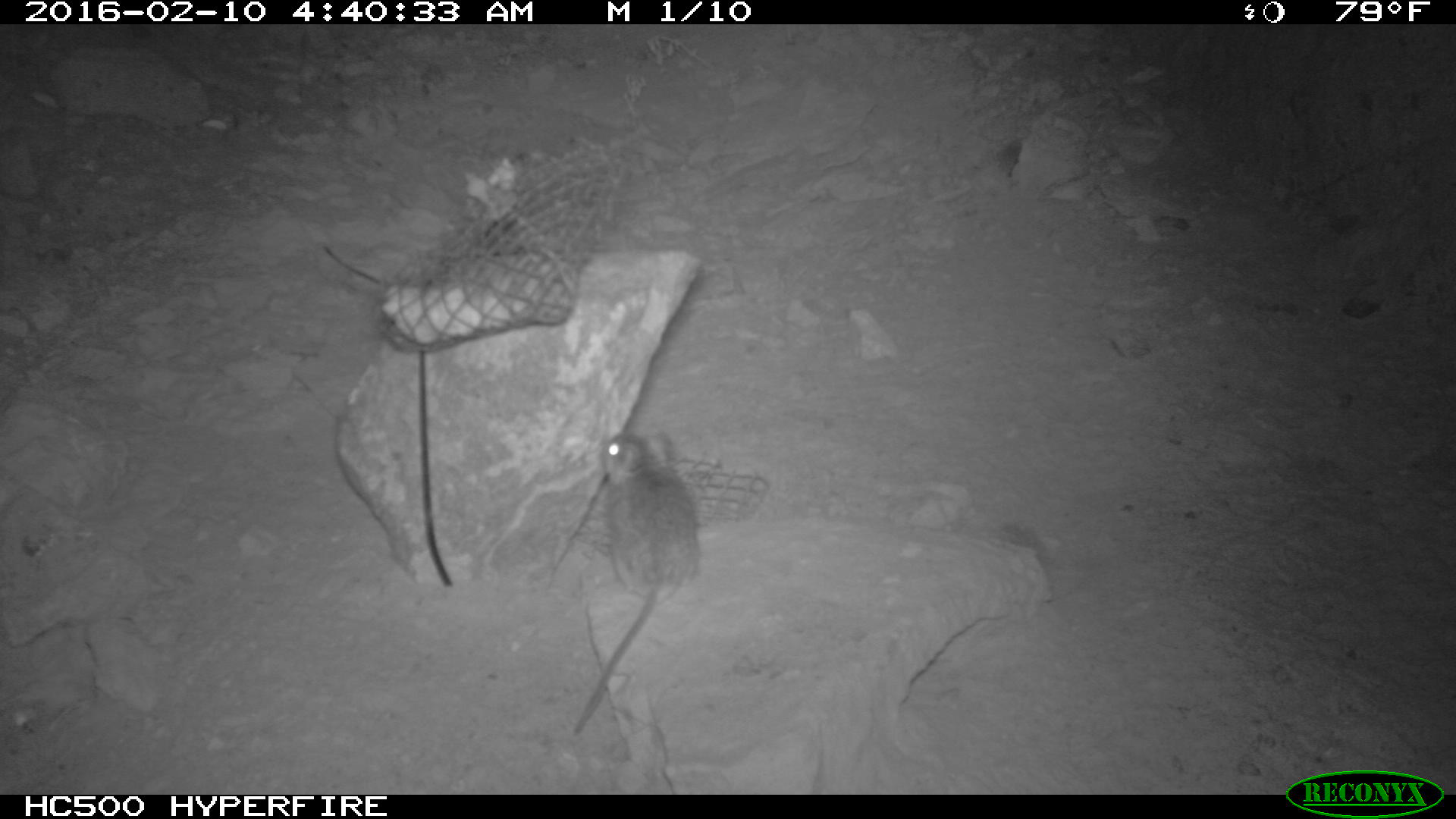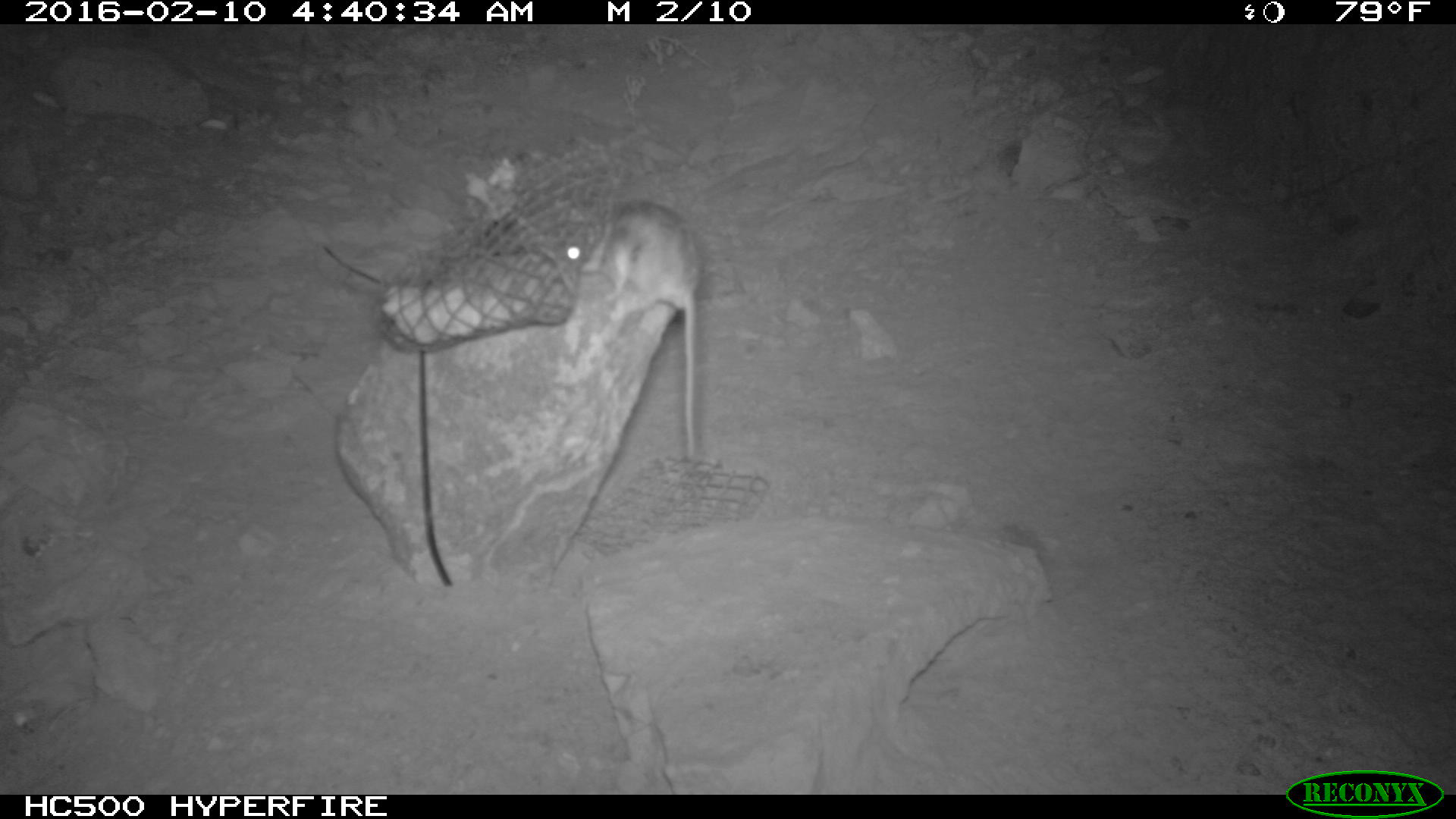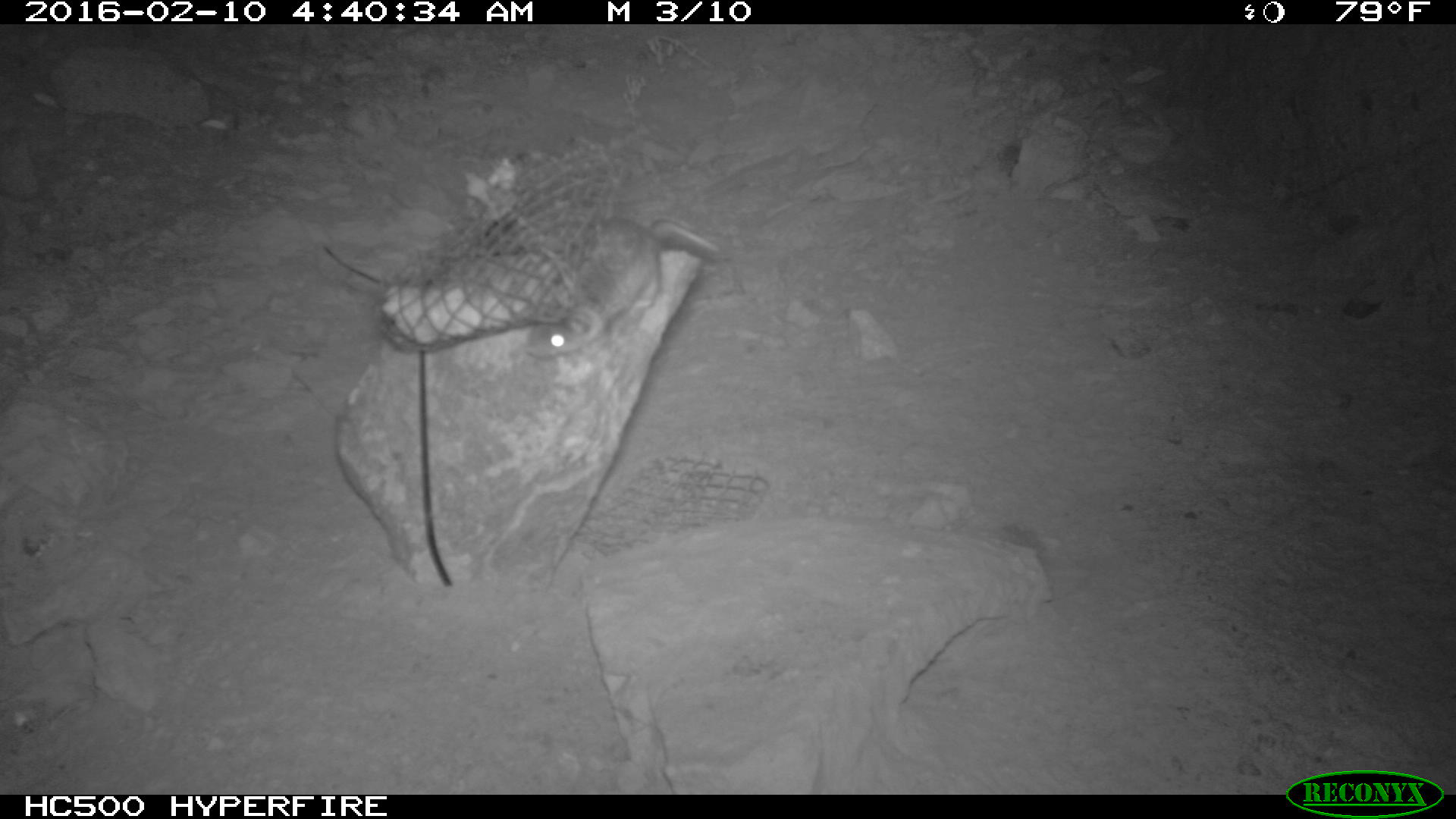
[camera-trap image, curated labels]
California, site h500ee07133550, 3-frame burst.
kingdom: Animalia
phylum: Chordata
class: Mammalia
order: Rodentia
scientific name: Rodentia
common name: rodent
Rodent (Rodentia).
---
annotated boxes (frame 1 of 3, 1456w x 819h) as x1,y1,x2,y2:
rodent: 573,433,701,734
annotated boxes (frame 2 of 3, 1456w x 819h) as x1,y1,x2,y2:
rodent: 563,195,698,461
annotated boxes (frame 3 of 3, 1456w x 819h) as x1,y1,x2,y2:
rodent: 519,218,719,357